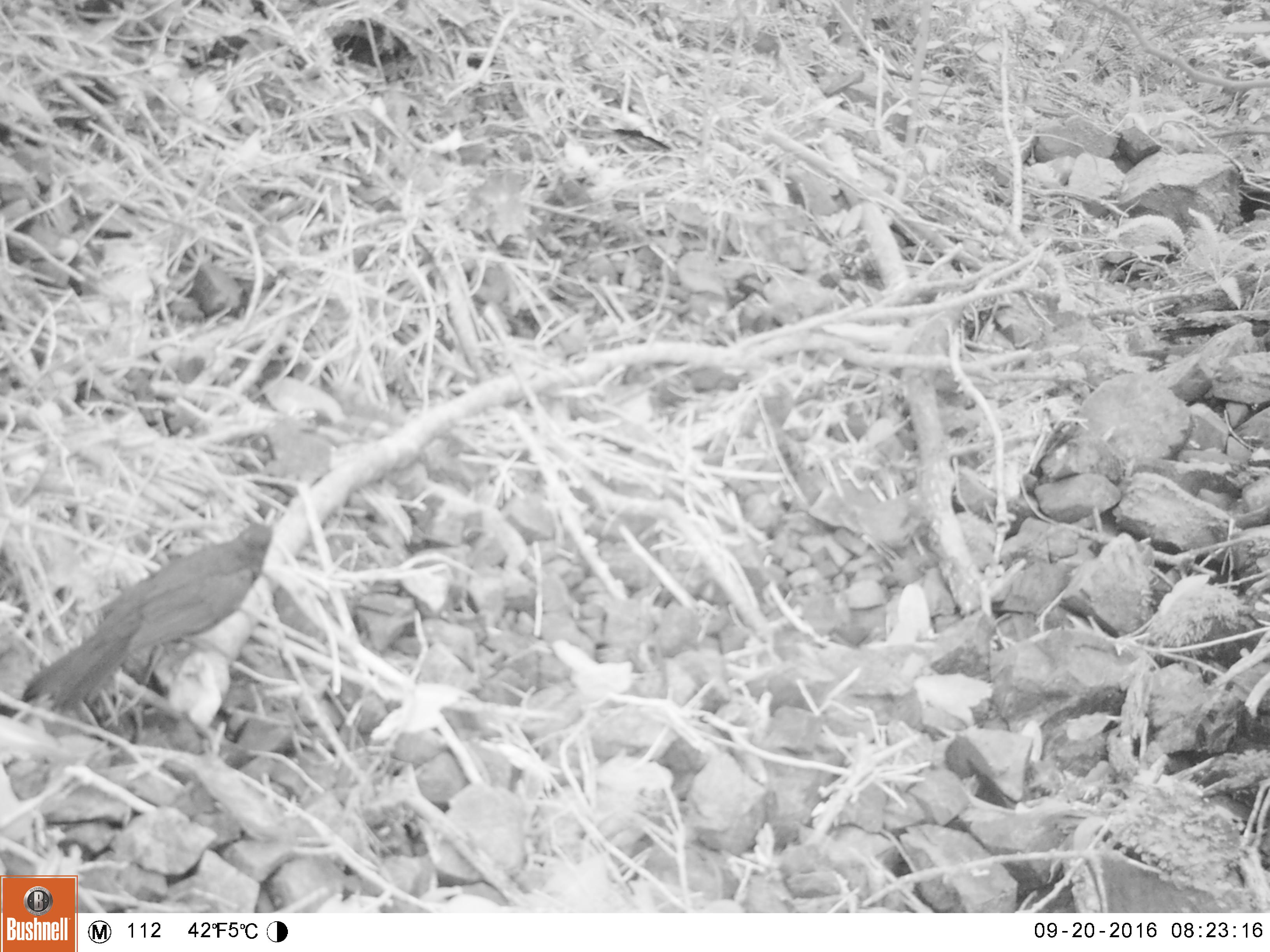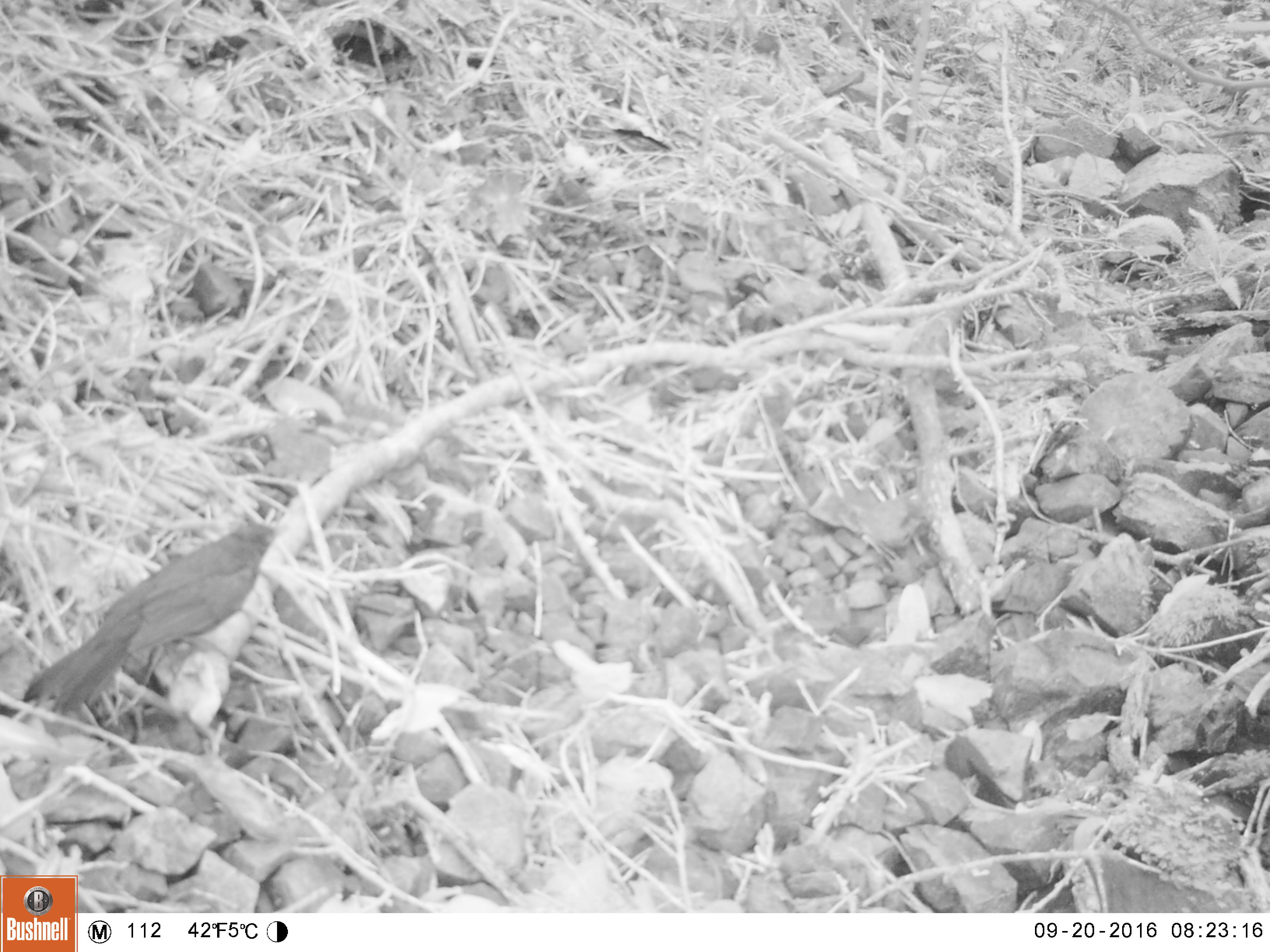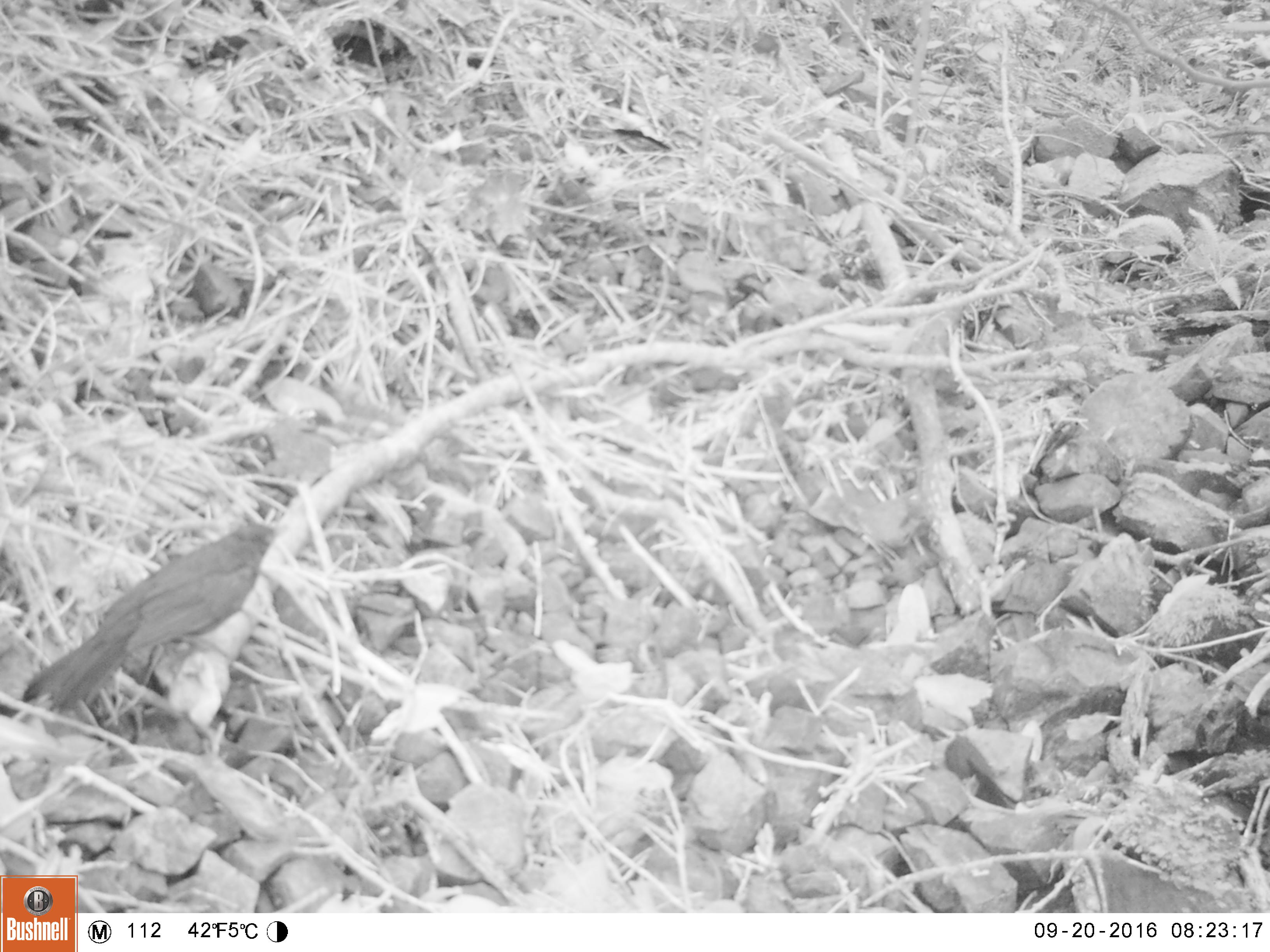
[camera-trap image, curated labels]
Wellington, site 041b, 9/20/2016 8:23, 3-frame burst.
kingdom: Animalia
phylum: Chordata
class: Aves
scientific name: Aves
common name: bird